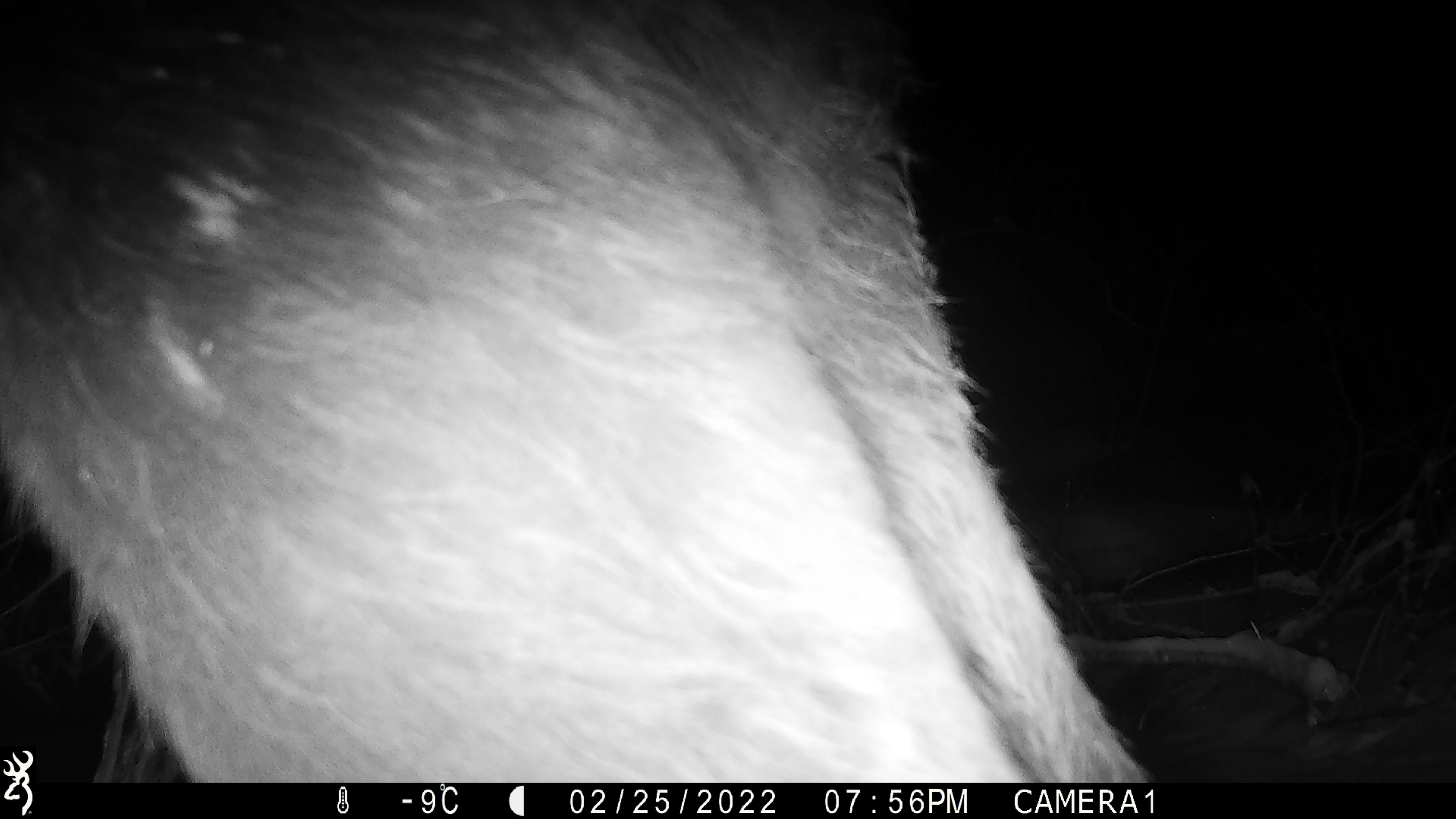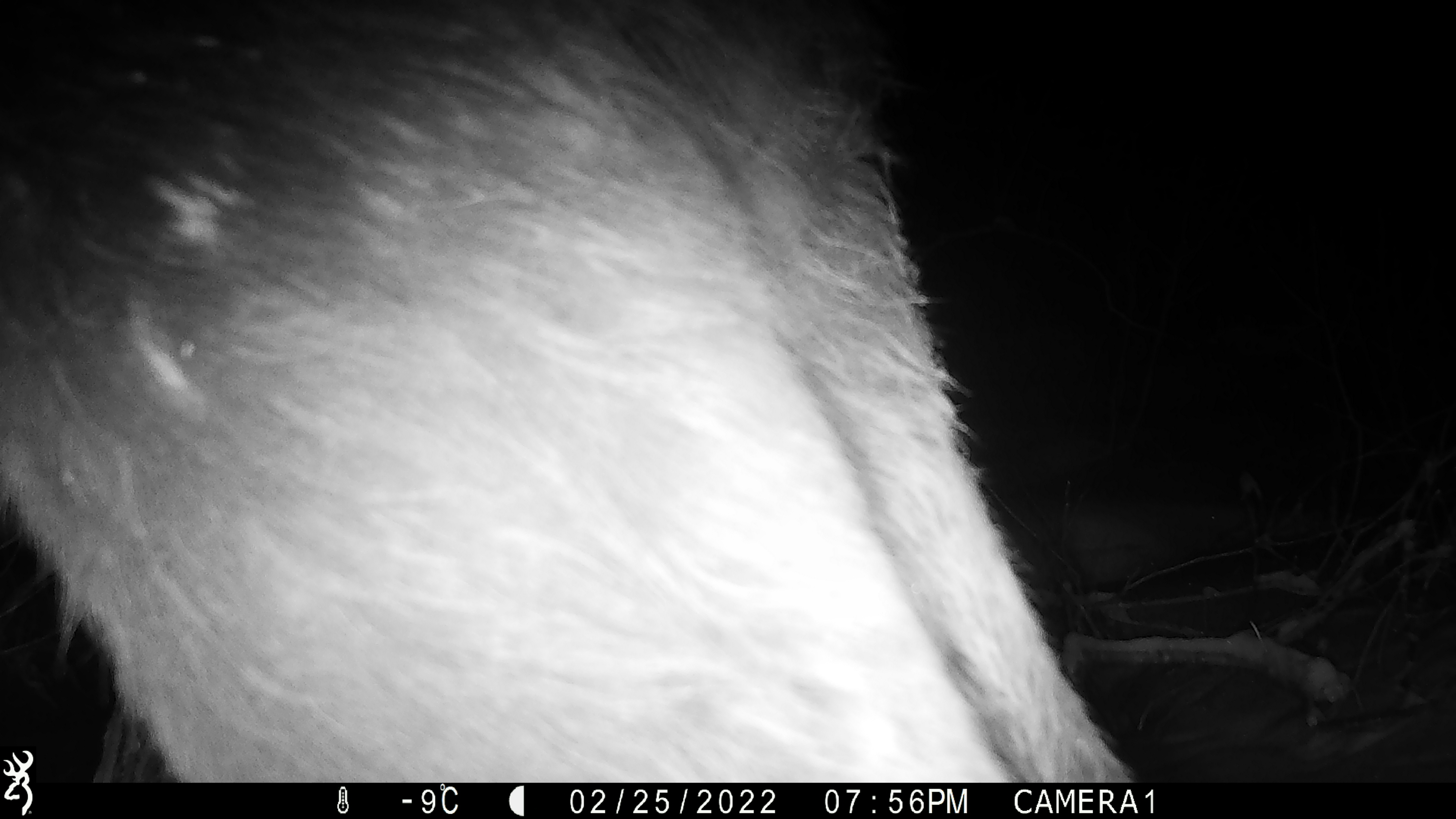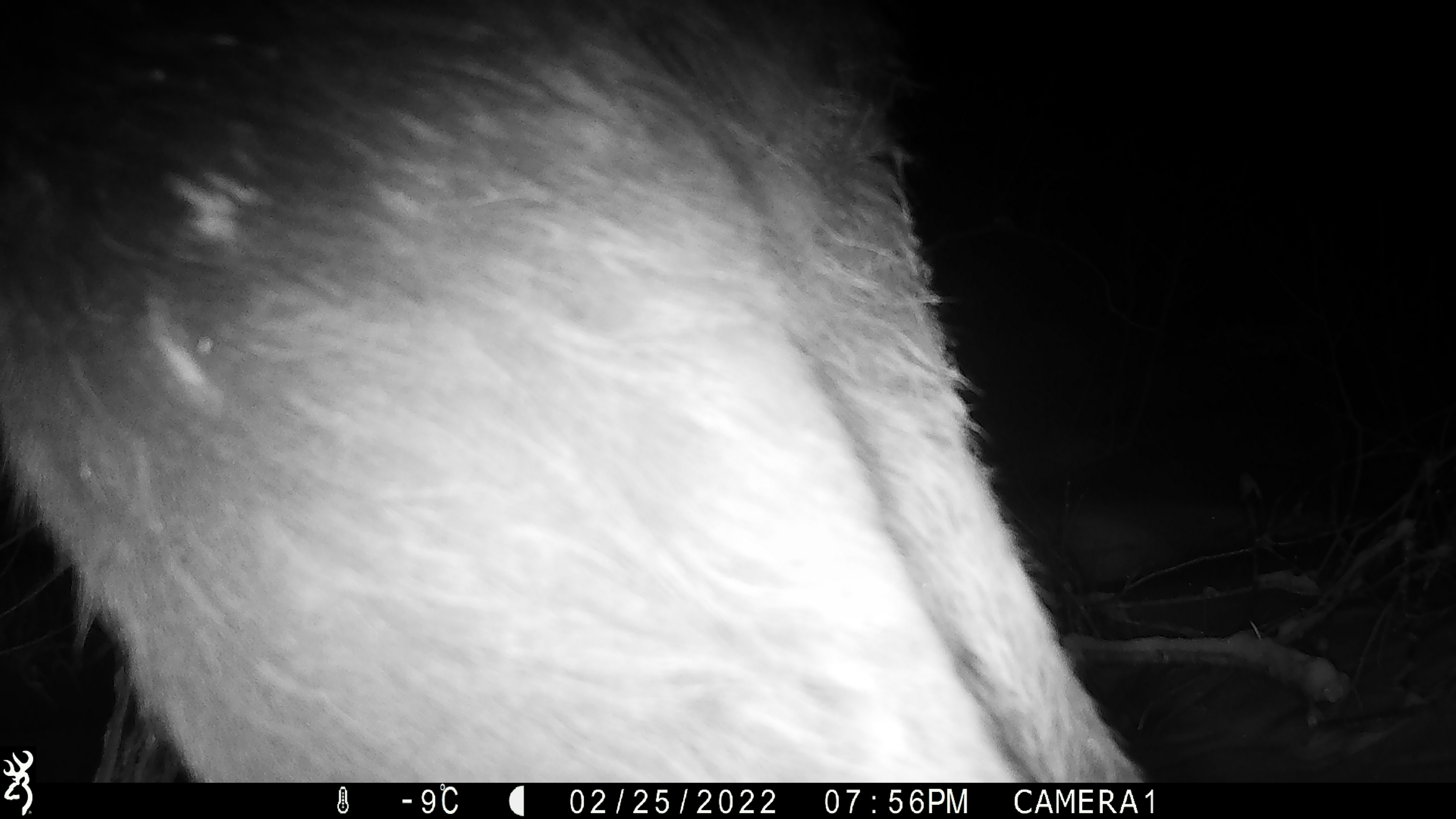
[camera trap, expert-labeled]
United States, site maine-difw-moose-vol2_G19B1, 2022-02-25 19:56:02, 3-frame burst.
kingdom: Animalia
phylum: Chordata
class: Mammalia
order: Artiodactyla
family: Cervidae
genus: Alces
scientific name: Alces alces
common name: moose